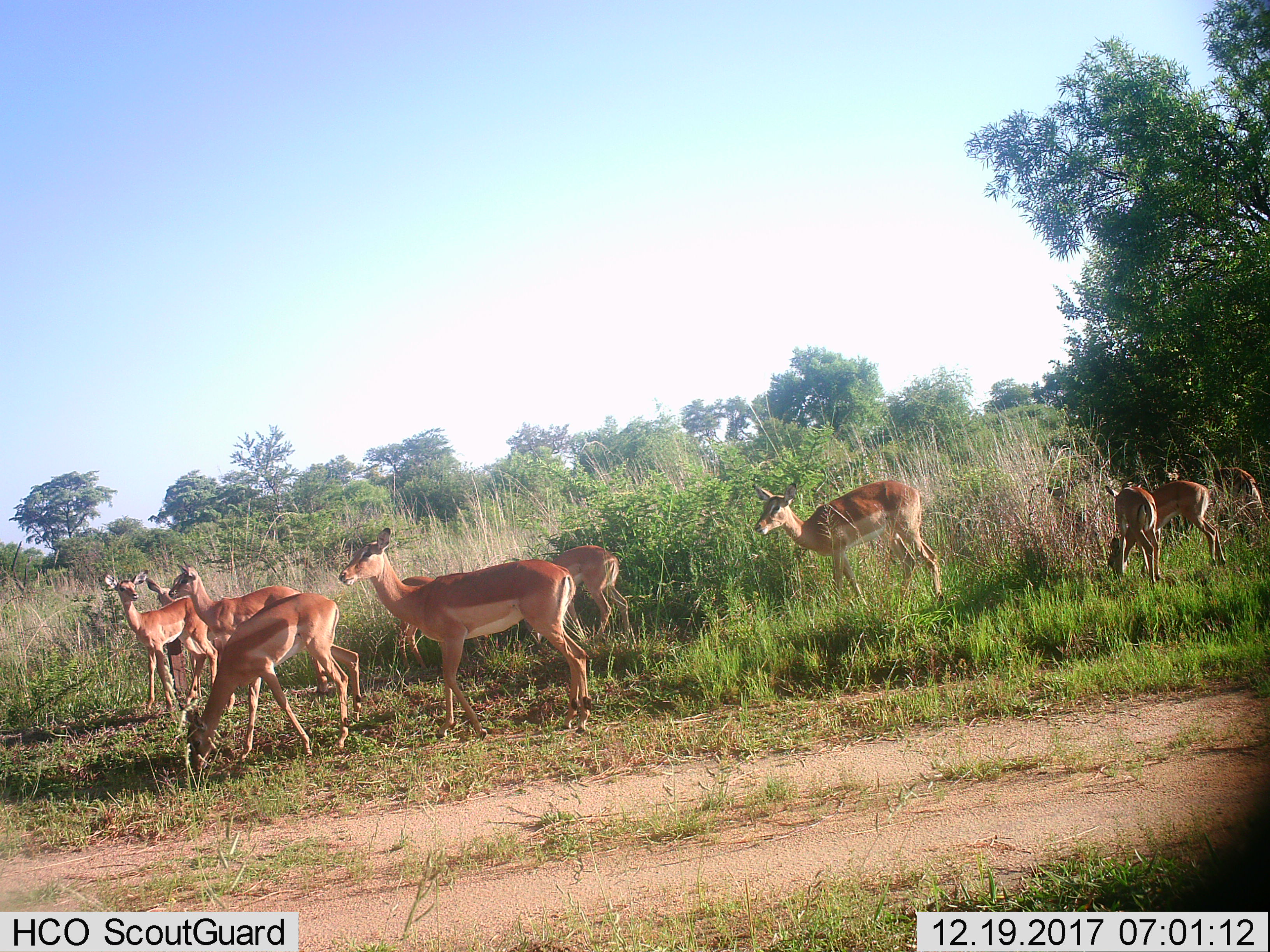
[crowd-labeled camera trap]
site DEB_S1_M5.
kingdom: Animalia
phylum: Chordata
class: Mammalia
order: Artiodactyla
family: Bovidae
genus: Aepyceros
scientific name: Aepyceros melampus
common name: impala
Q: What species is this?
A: Impala (Aepyceros melampus).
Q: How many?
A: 11-50.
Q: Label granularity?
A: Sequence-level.